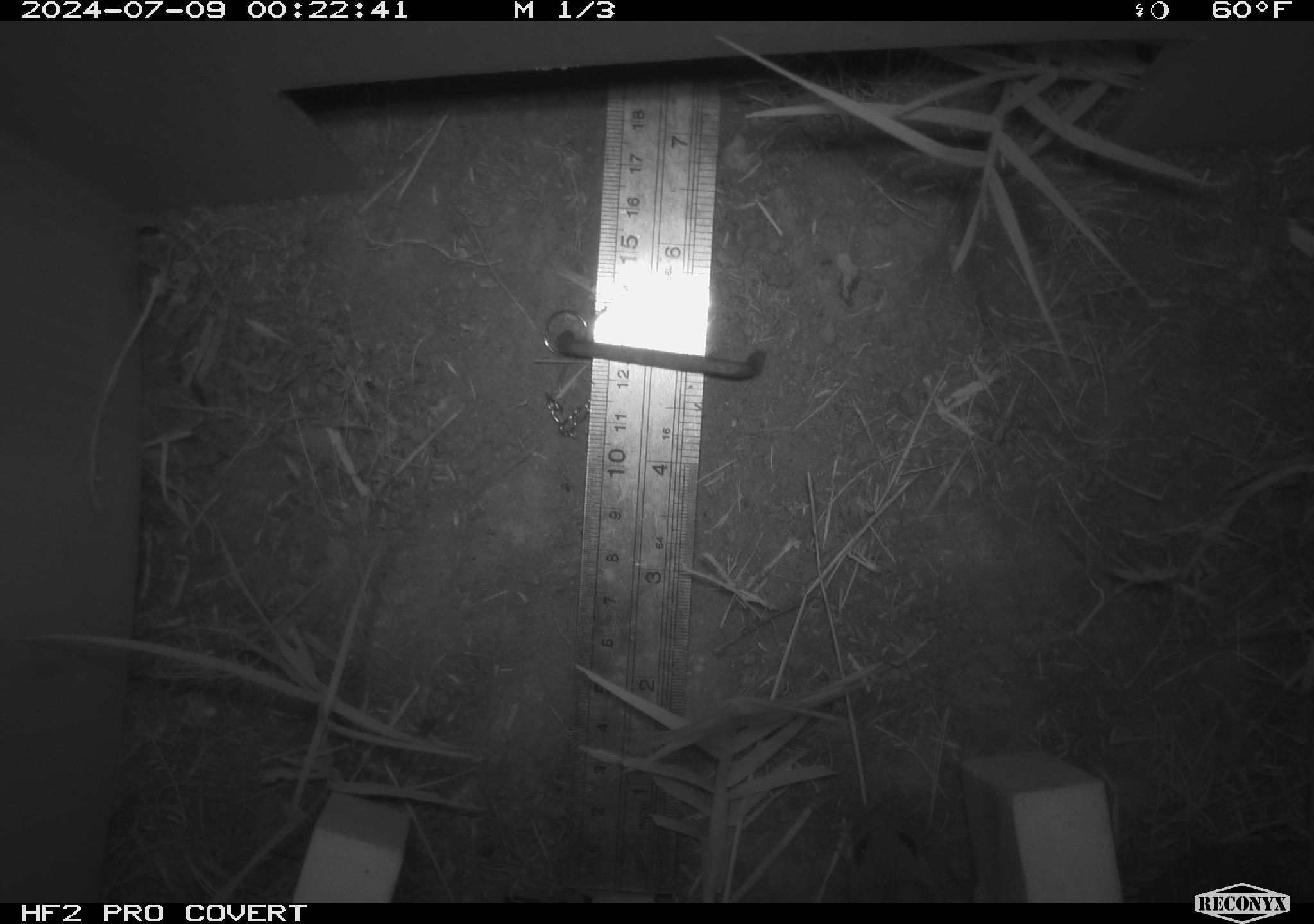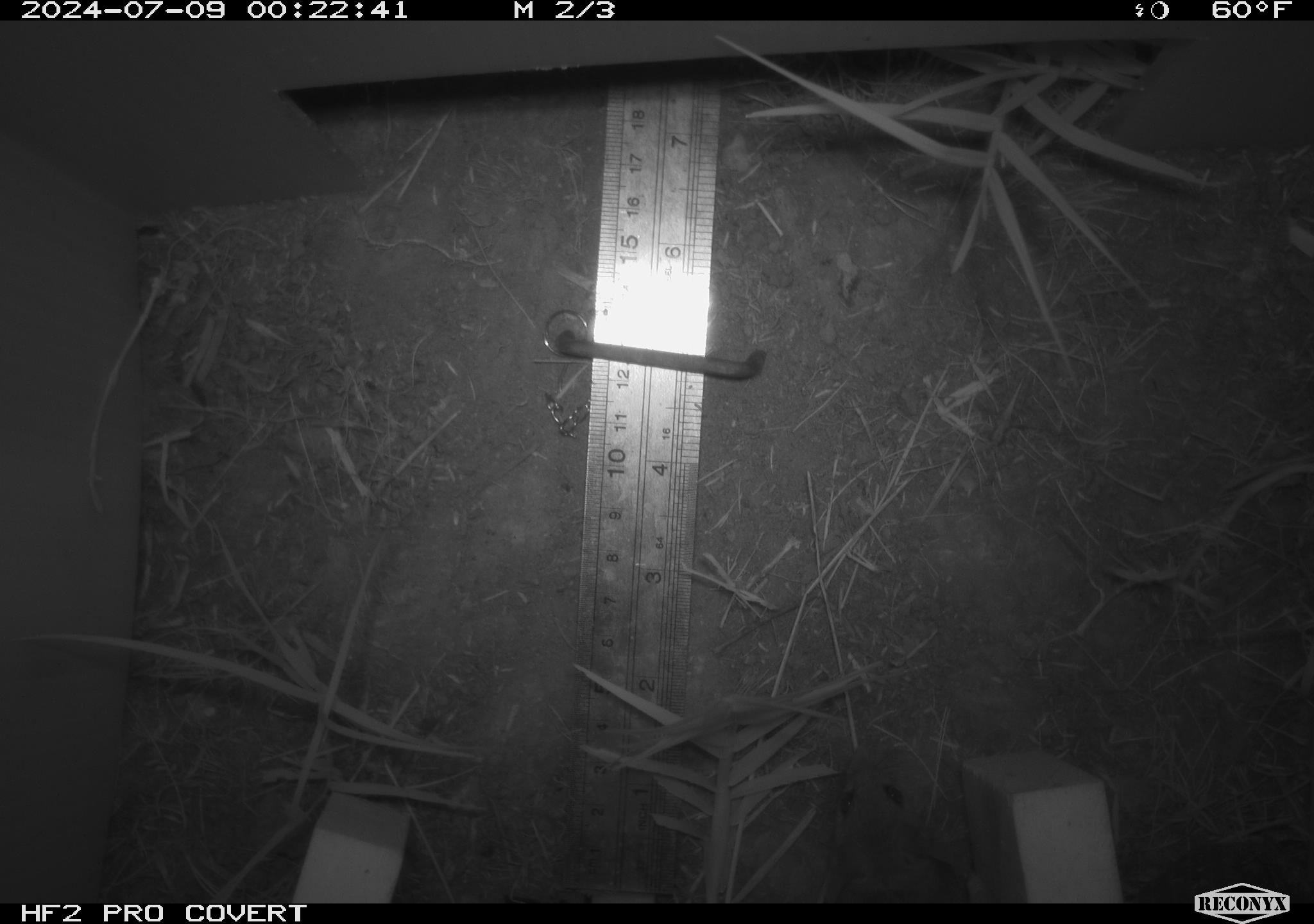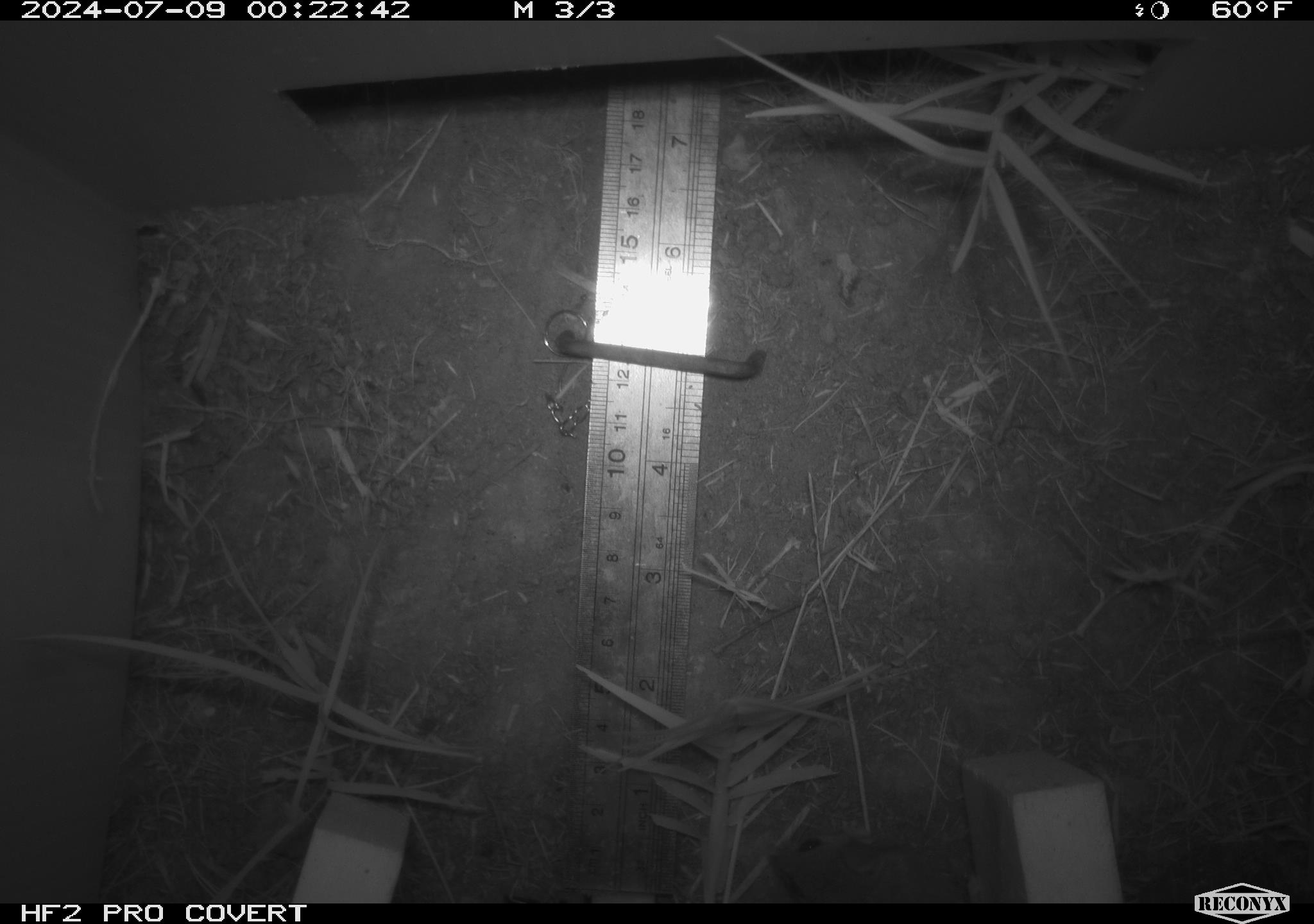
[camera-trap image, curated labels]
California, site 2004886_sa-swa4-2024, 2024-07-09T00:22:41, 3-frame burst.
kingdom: Animalia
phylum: Chordata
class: Mammalia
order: Rodentia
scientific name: Rodentia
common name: mouse species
Mouse species (Rodentia).